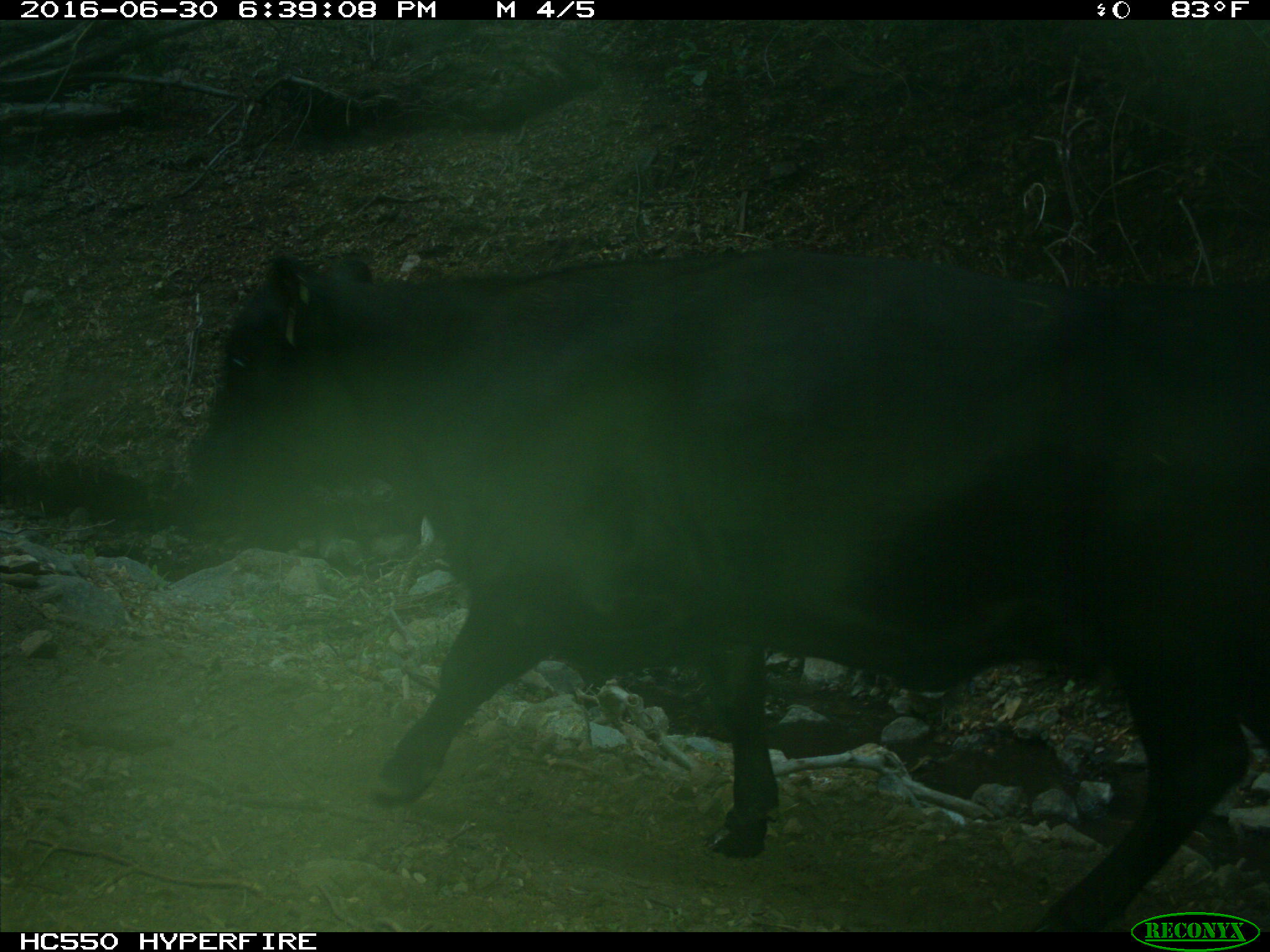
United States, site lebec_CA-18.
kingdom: Animalia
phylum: Chordata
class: Mammalia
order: Artiodactyla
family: Bovidae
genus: Bos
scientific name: Bos taurus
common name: domestic cow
Bos taurus (domestic cow).